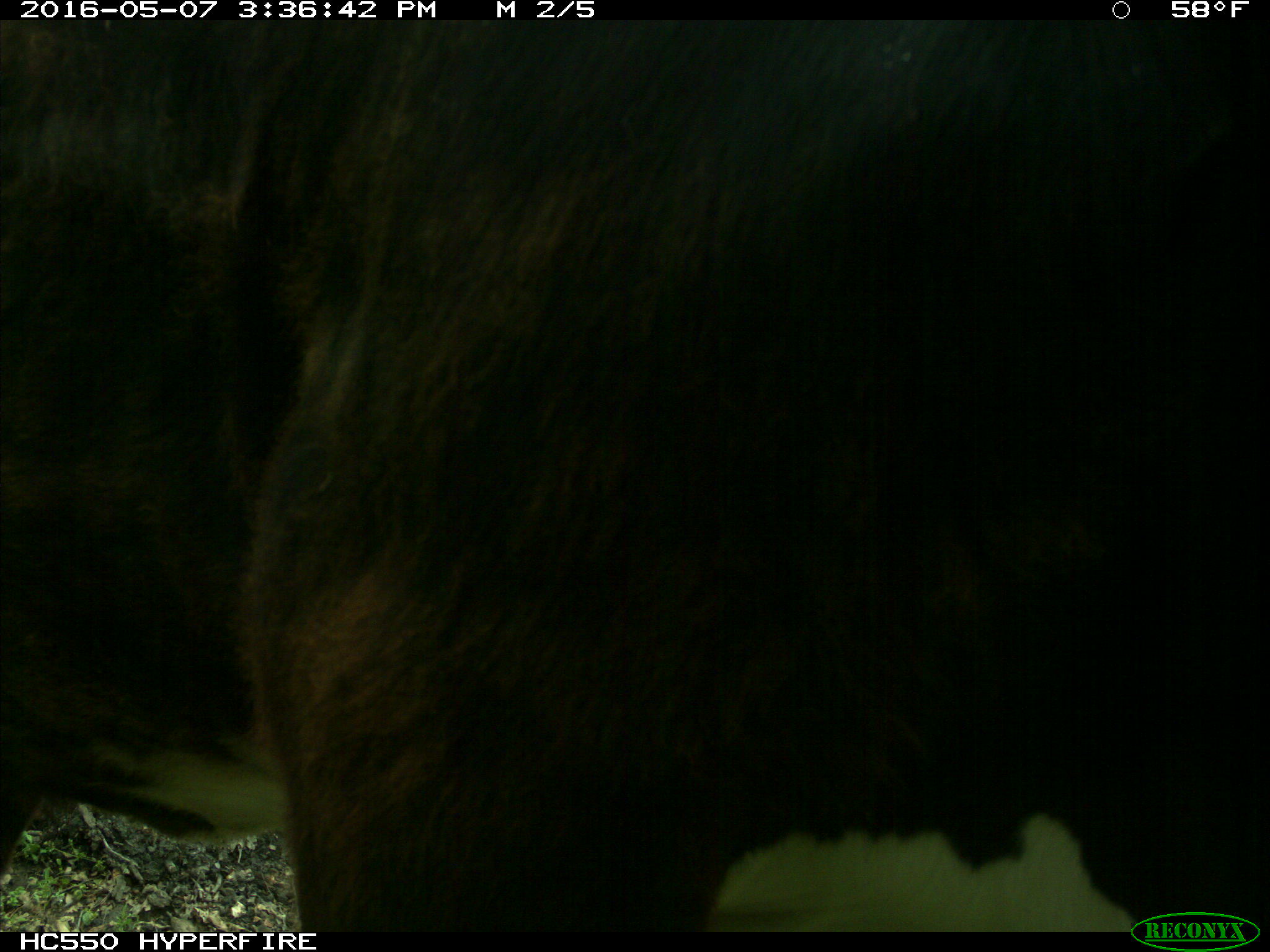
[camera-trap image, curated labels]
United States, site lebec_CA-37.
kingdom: Animalia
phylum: Chordata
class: Mammalia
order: Artiodactyla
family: Bovidae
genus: Bos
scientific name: Bos taurus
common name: domestic cow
Bos taurus (domestic cow).